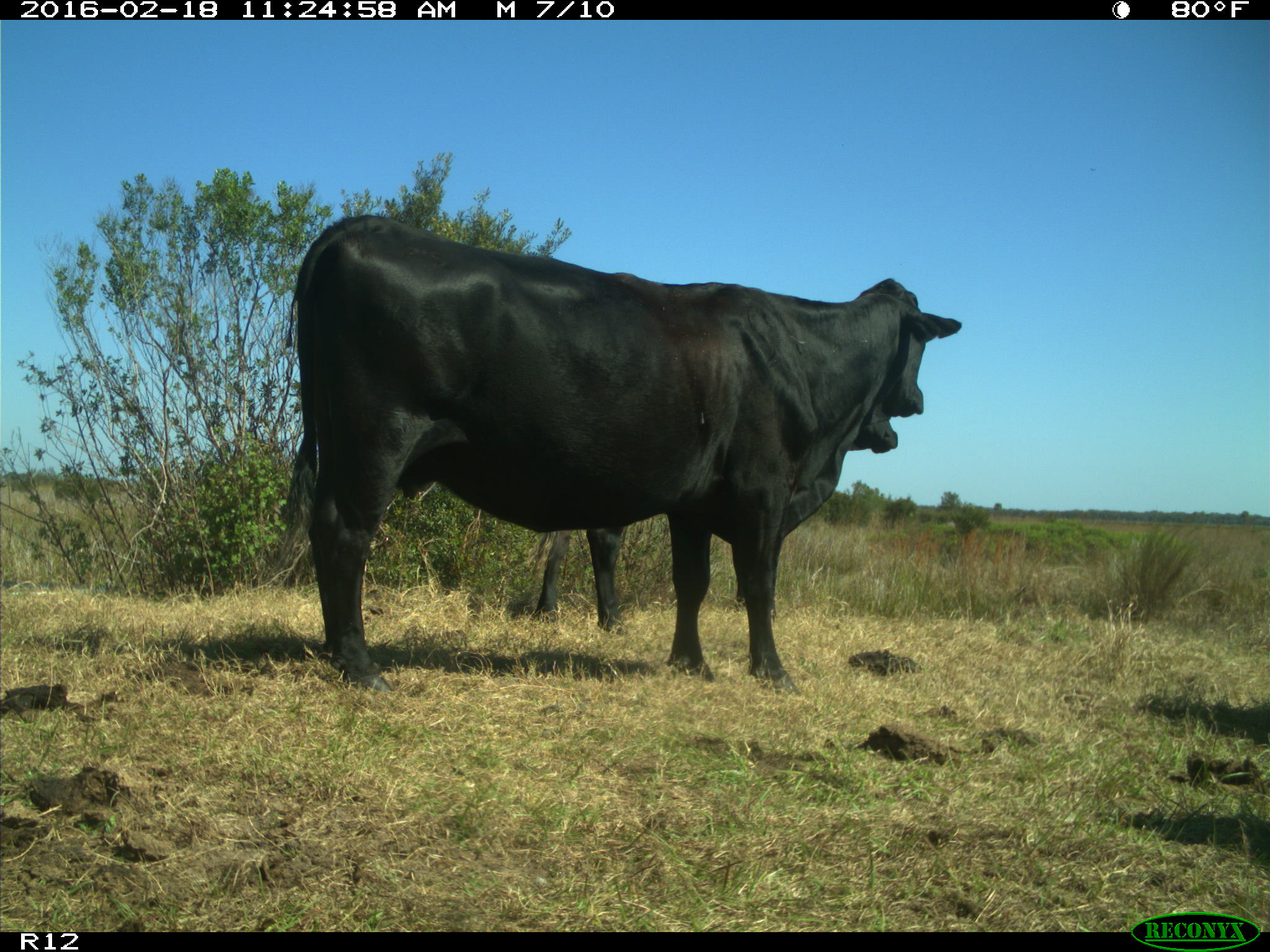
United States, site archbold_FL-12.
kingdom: Animalia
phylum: Chordata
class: Mammalia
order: Artiodactyla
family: Bovidae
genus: Bos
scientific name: Bos taurus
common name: domestic cow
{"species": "Bos taurus (domestic cow)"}